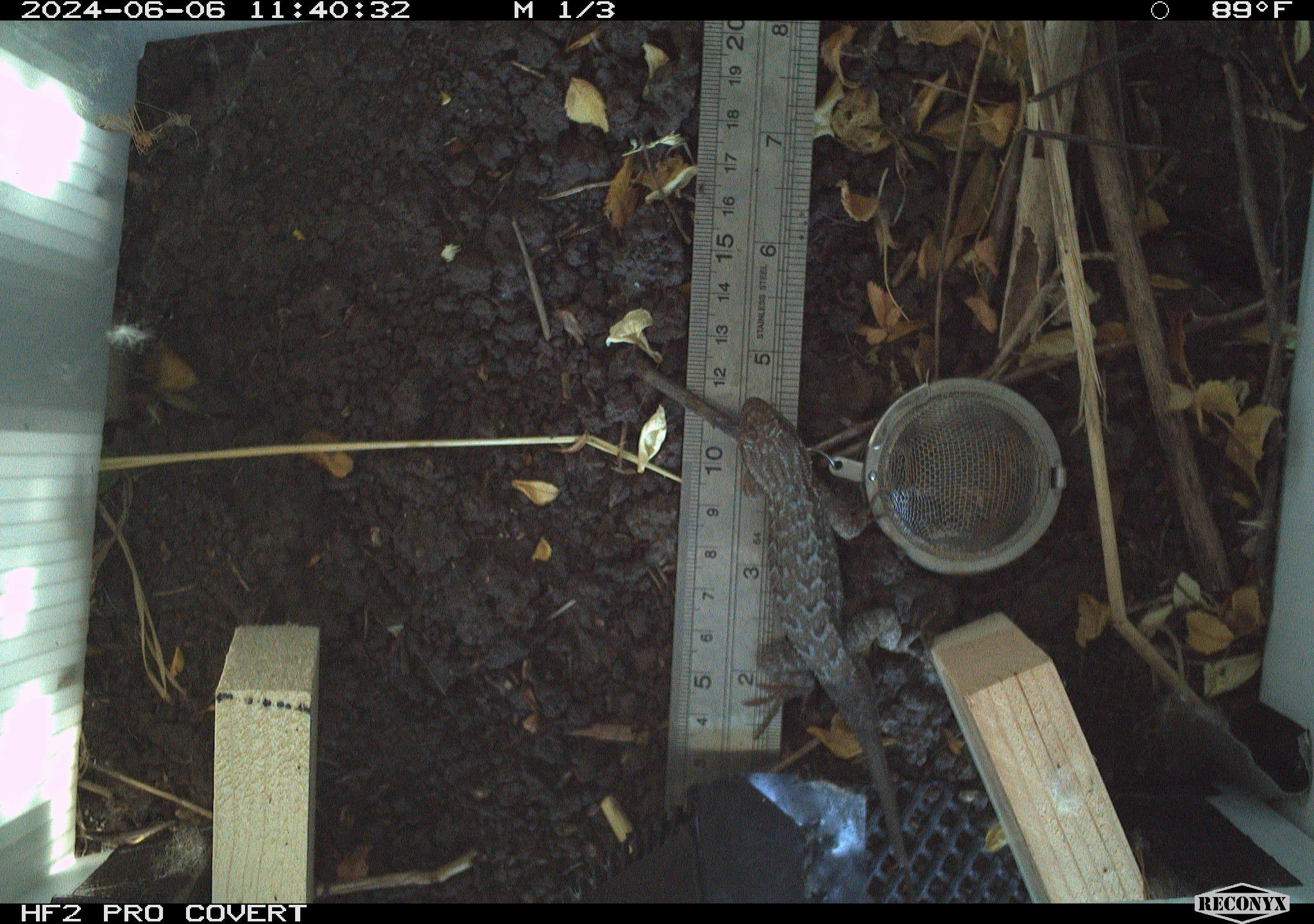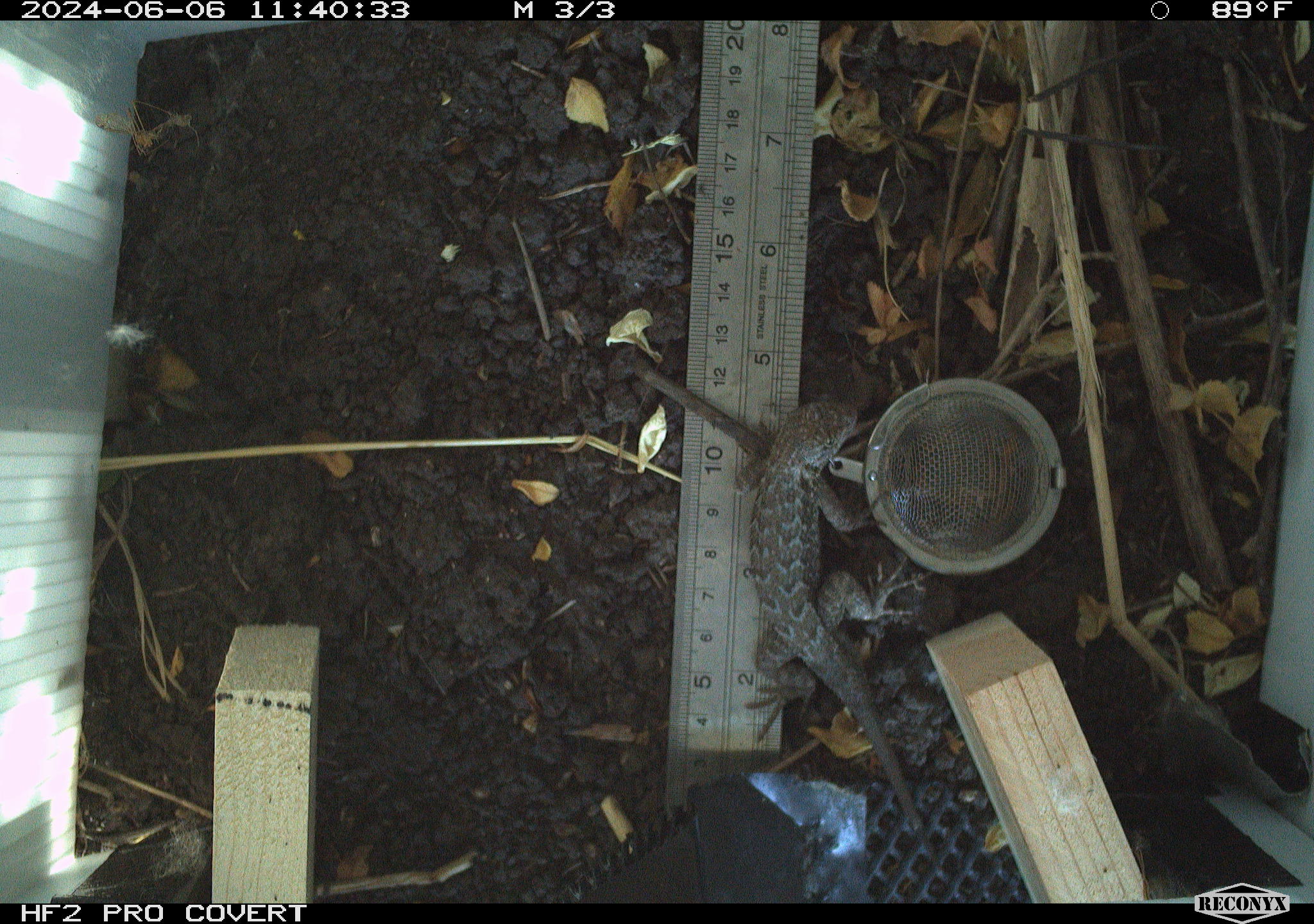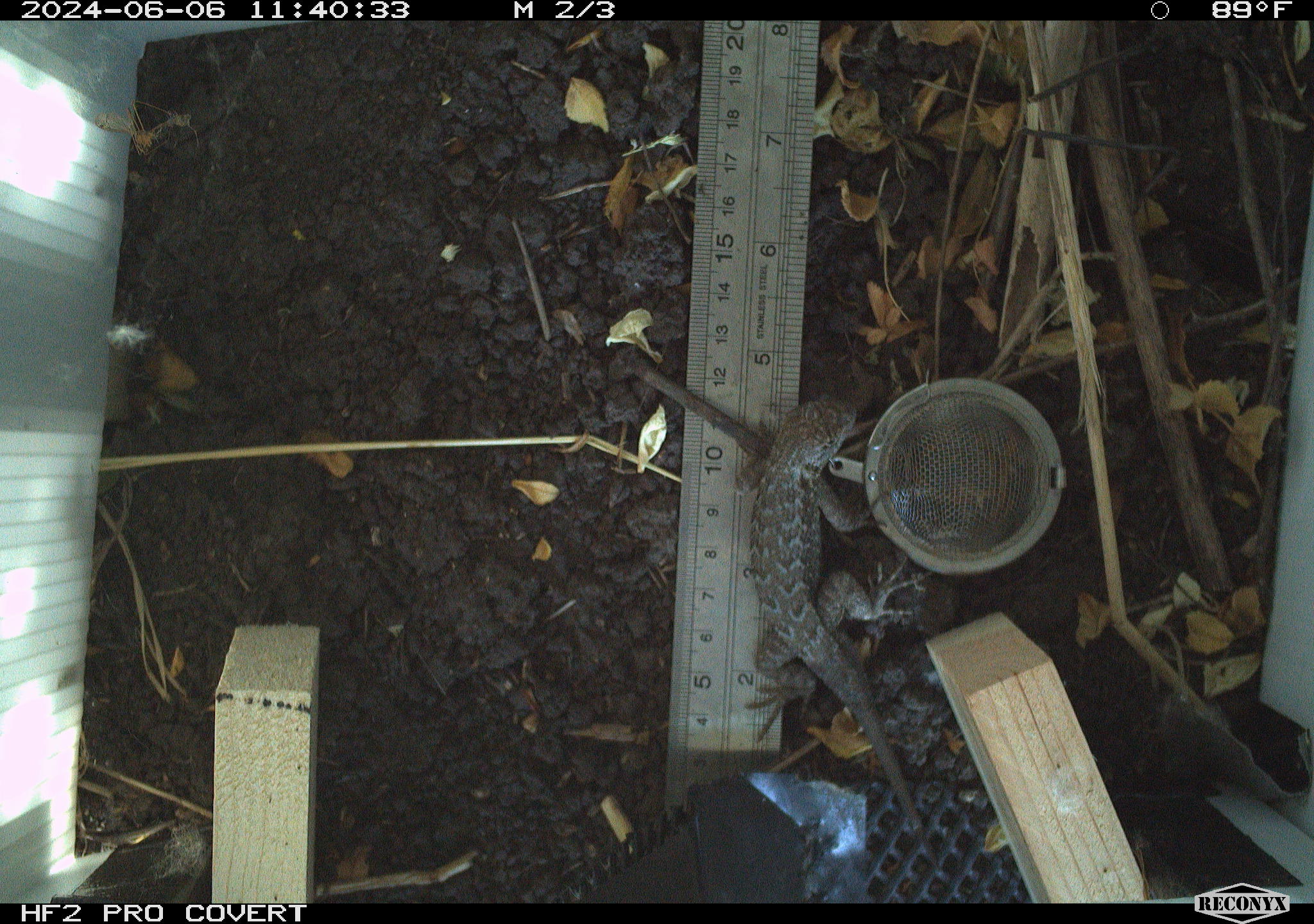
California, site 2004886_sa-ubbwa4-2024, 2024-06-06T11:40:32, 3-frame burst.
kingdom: Animalia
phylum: Chordata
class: Reptilia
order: Squamata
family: Phrynosomatidae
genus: Sceloporus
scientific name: Sceloporus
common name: spiny lizards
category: sceloporus species